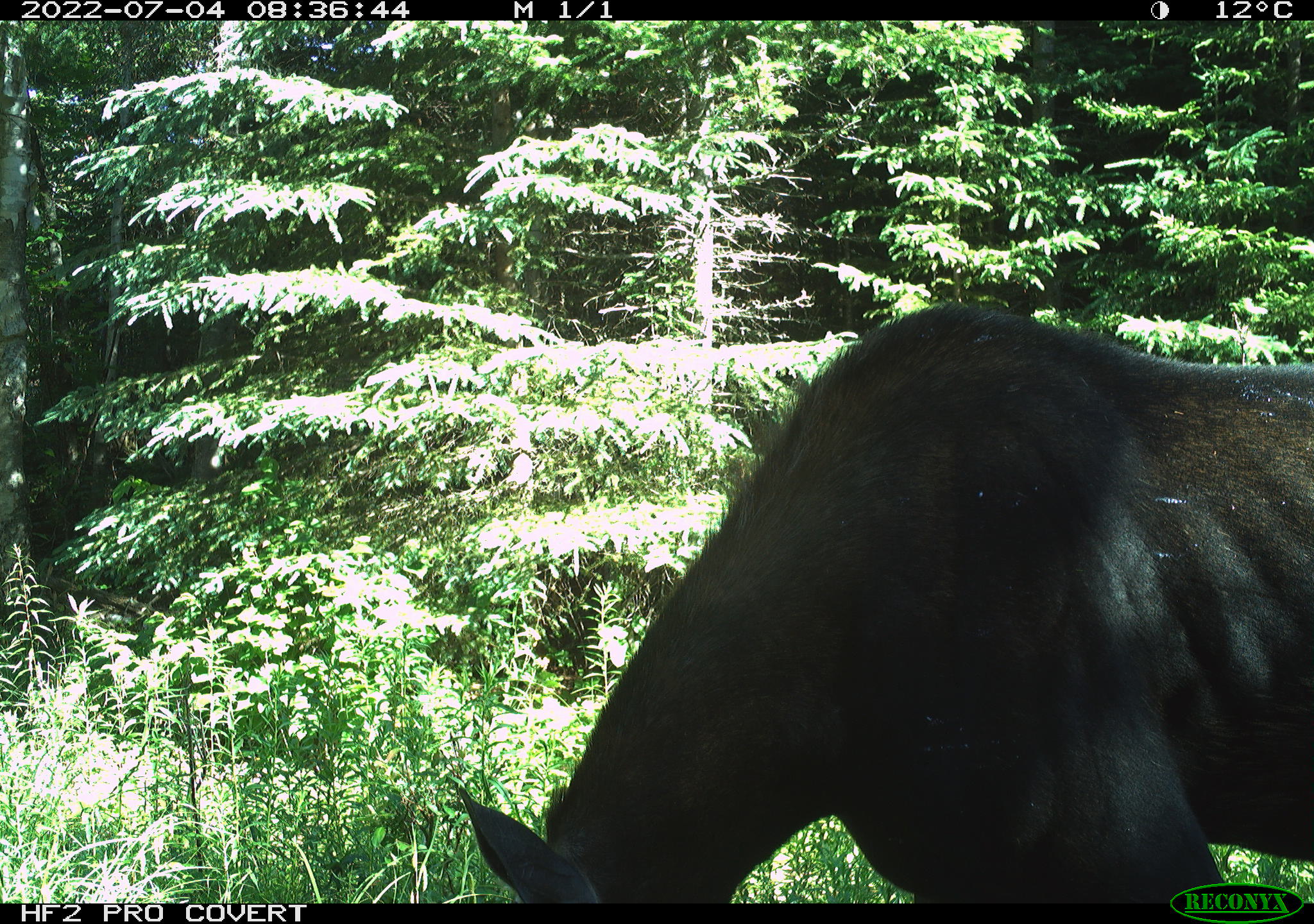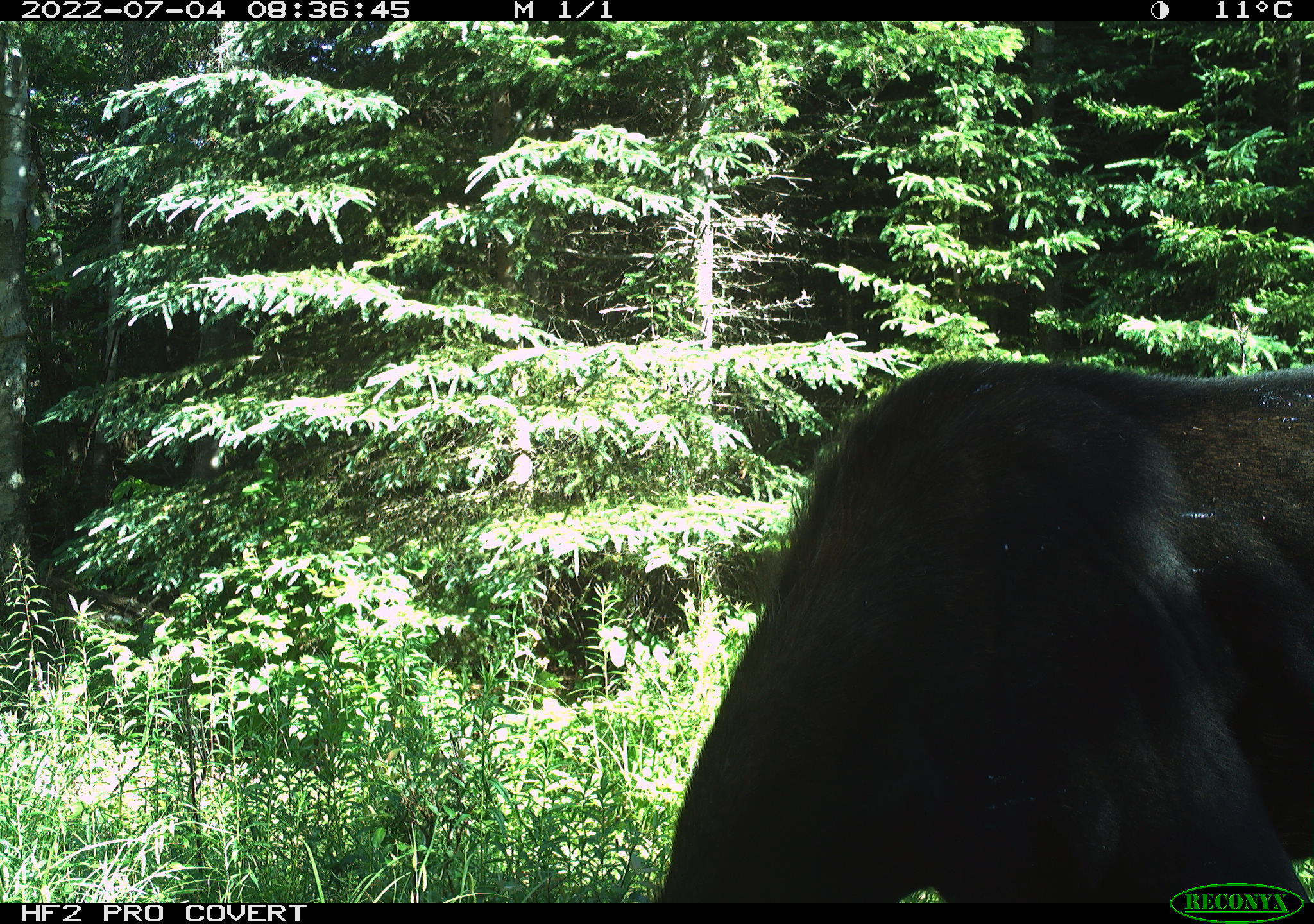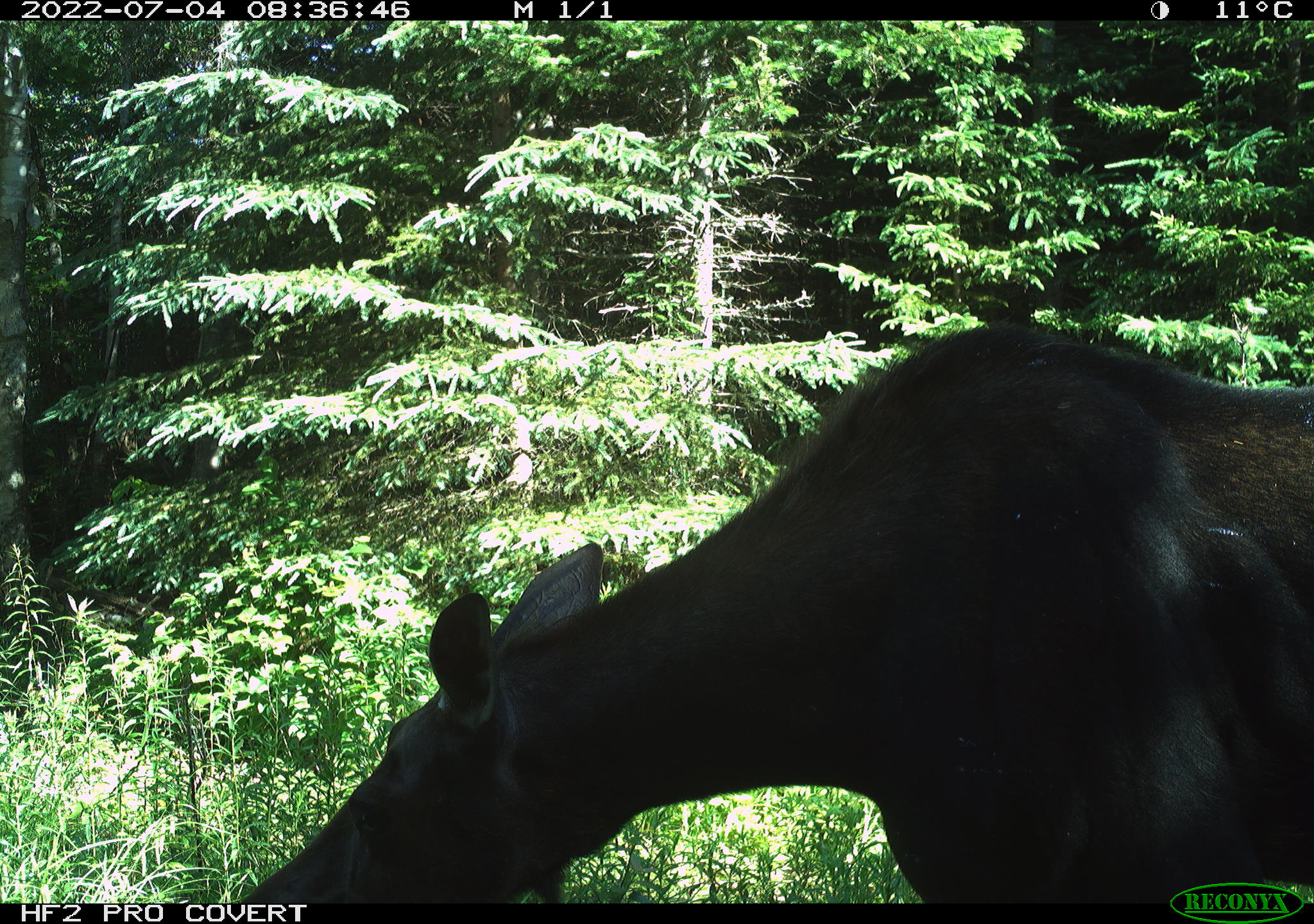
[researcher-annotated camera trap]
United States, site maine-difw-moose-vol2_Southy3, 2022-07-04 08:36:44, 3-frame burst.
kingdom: Animalia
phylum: Chordata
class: Mammalia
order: Artiodactyla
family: Cervidae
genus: Alces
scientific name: Alces alces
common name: moose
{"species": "moose (Alces alces)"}